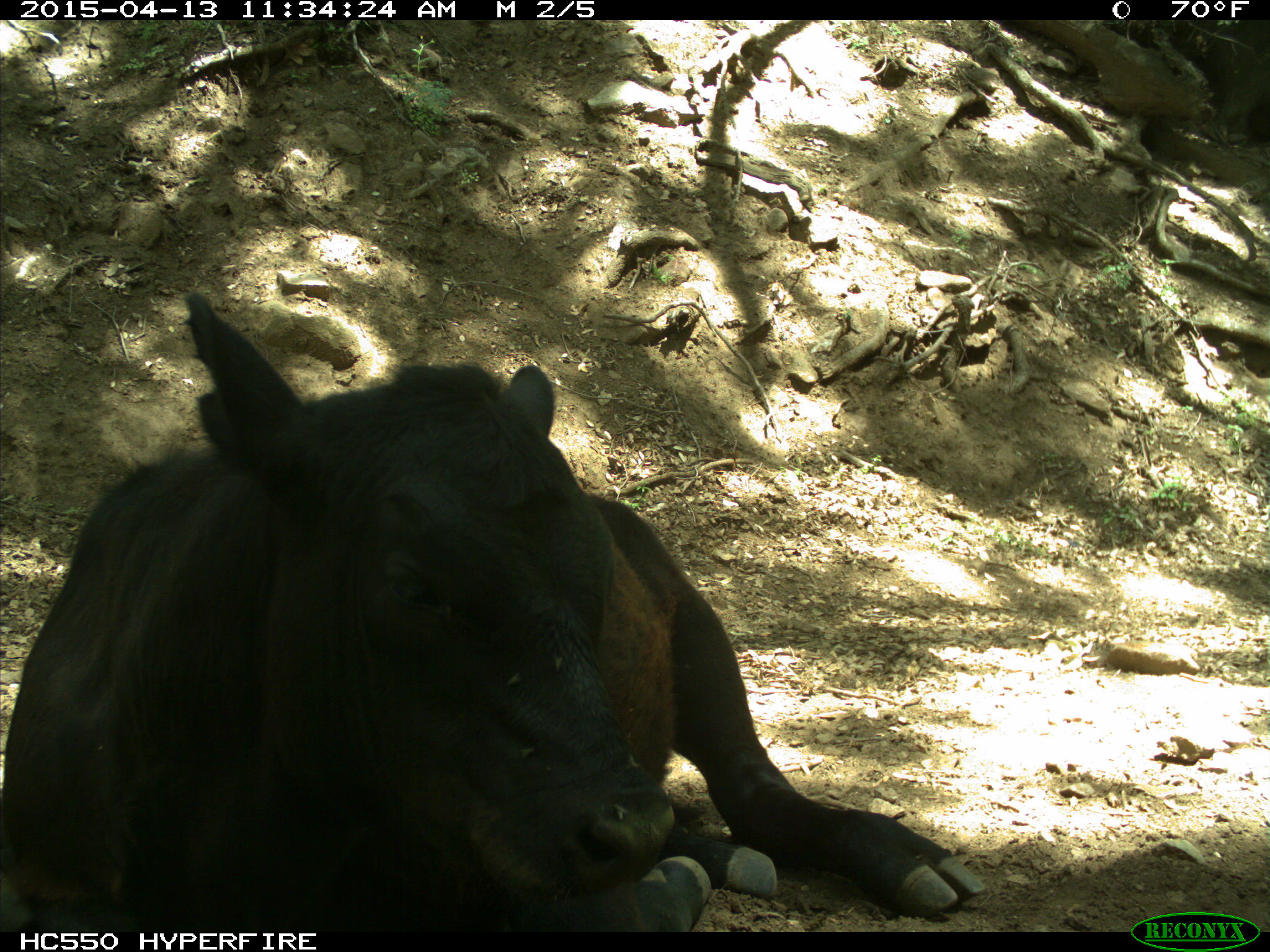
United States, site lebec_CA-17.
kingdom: Animalia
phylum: Chordata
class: Mammalia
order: Artiodactyla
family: Bovidae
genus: Bos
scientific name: Bos taurus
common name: domestic cow